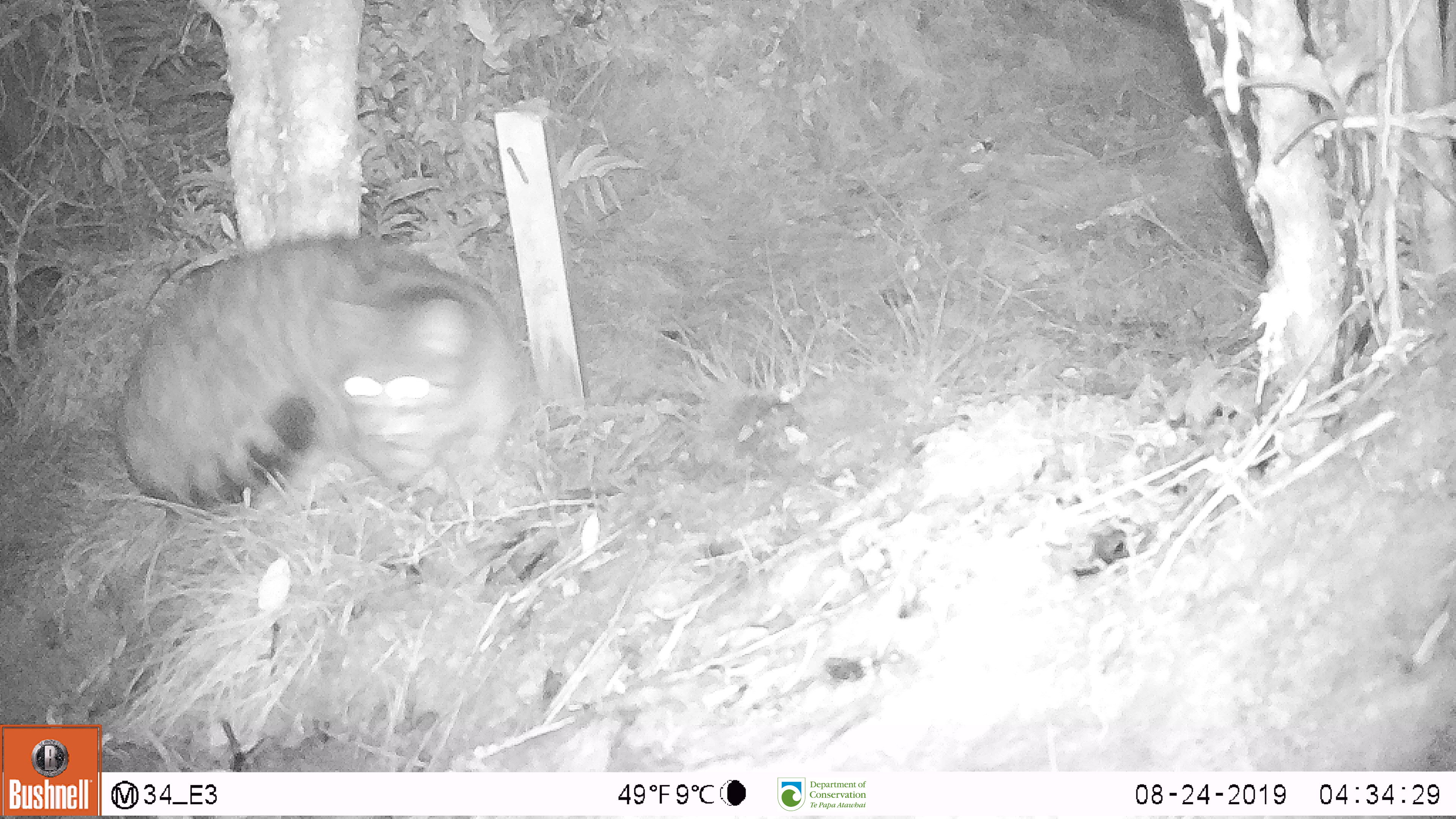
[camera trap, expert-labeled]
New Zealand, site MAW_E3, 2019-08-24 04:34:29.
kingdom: Animalia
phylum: Chordata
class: Mammalia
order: Carnivora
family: Felidae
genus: Felis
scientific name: Felis catus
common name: domestic cat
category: cat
Cat (domestic cat) (Felis catus).